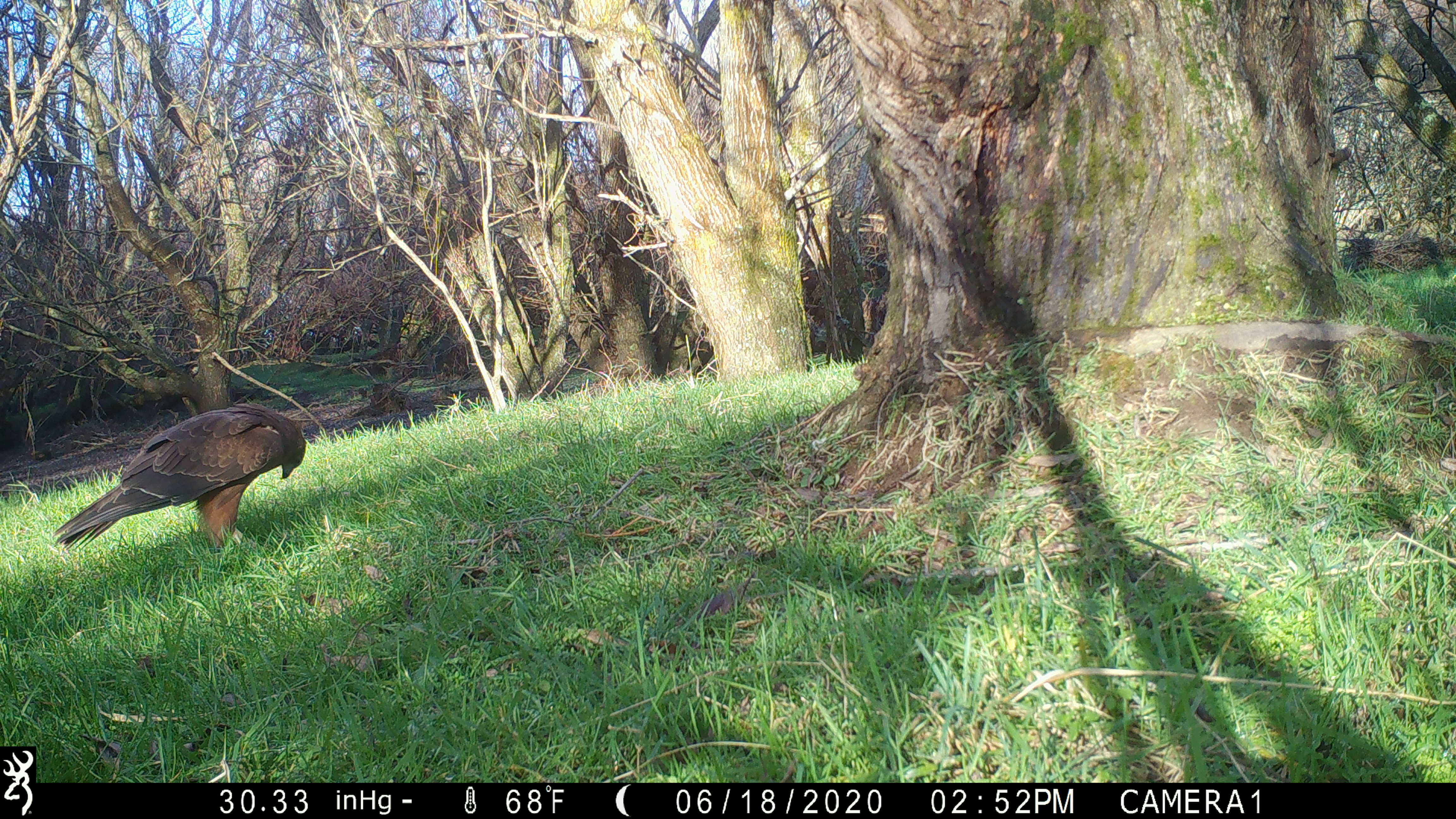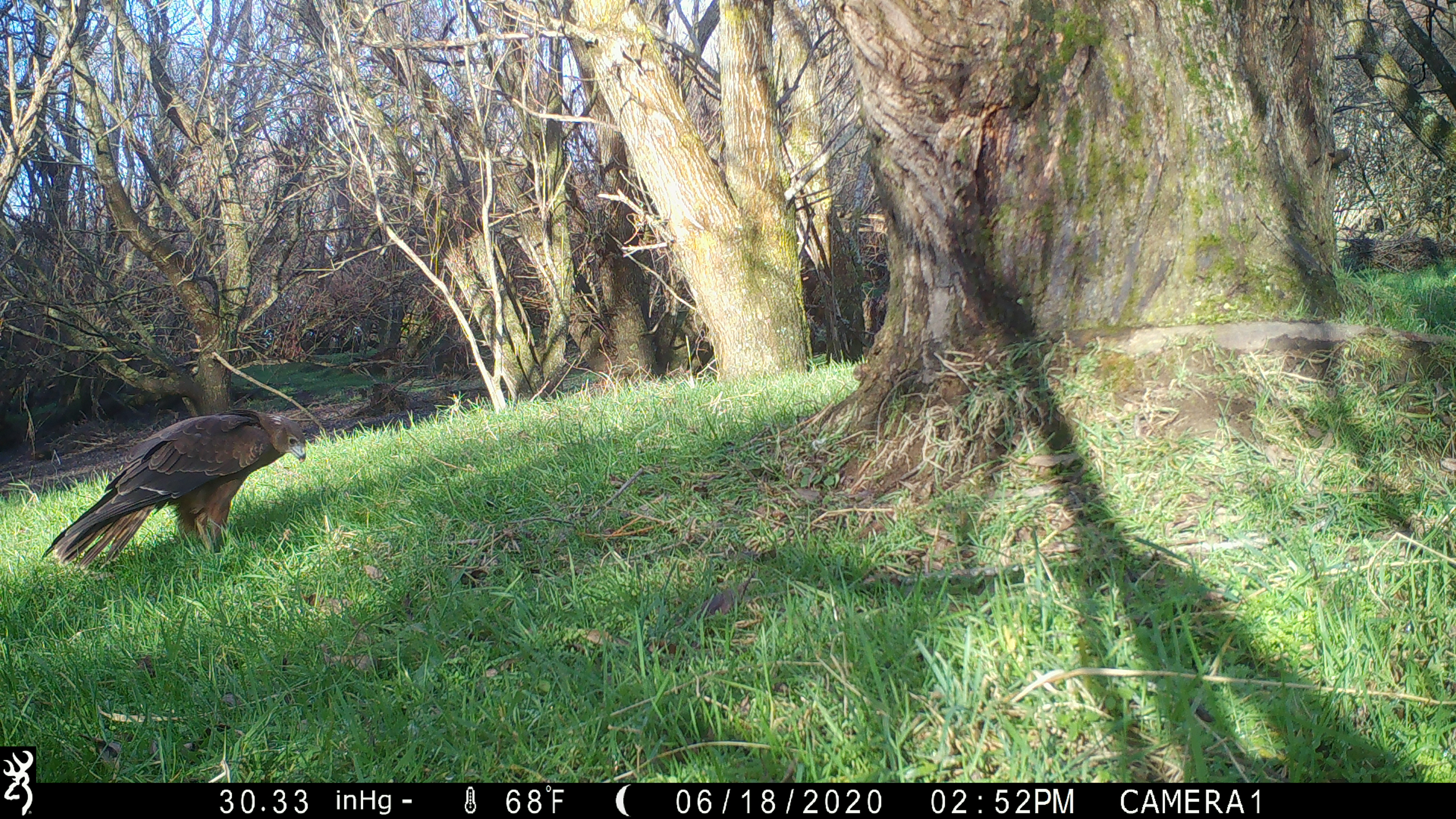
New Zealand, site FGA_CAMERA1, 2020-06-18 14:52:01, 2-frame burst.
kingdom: Animalia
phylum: Chordata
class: Aves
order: Accipitriformes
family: Accipitridae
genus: Circus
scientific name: Circus approximans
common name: swamp harrier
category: harrier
Harrier (swamp harrier) (Circus approximans).